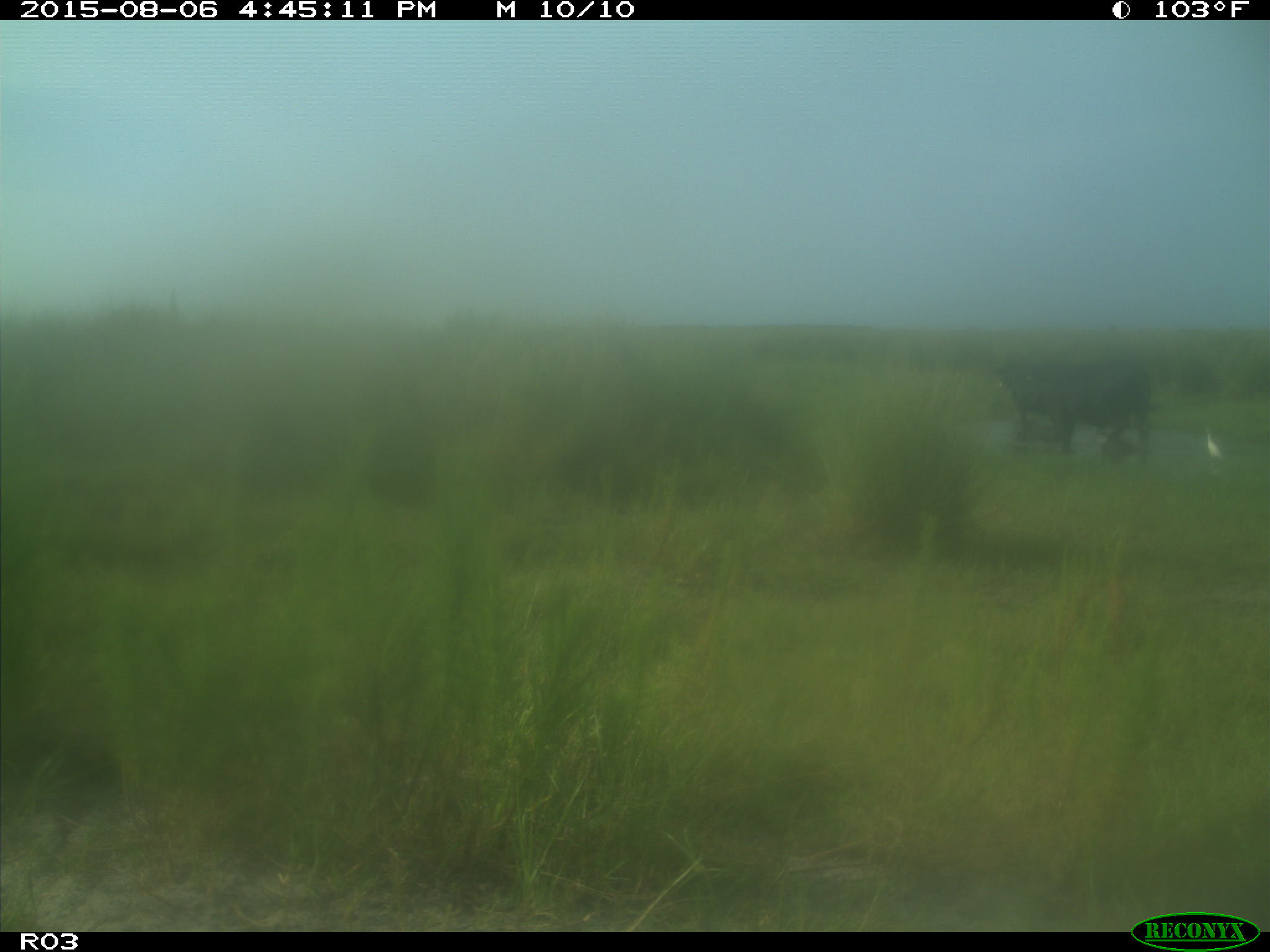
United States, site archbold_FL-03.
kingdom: Animalia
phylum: Chordata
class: Mammalia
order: Artiodactyla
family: Bovidae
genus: Bos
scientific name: Bos taurus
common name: domestic cow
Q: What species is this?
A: Bos taurus (domestic cow).